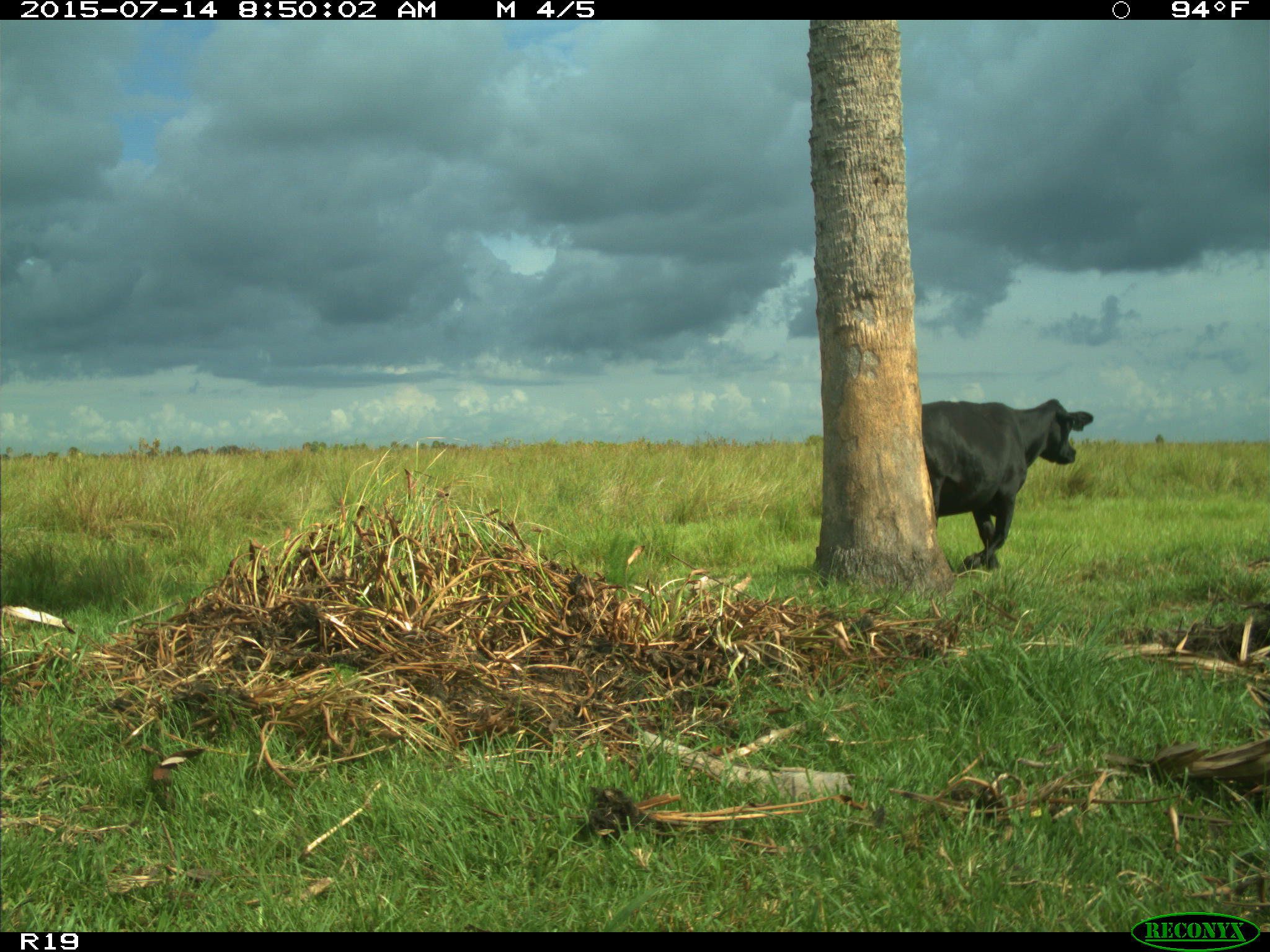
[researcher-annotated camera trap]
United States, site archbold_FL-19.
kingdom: Animalia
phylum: Chordata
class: Mammalia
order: Artiodactyla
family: Bovidae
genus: Bos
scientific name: Bos taurus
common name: domestic cow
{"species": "Bos taurus (domestic cow)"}